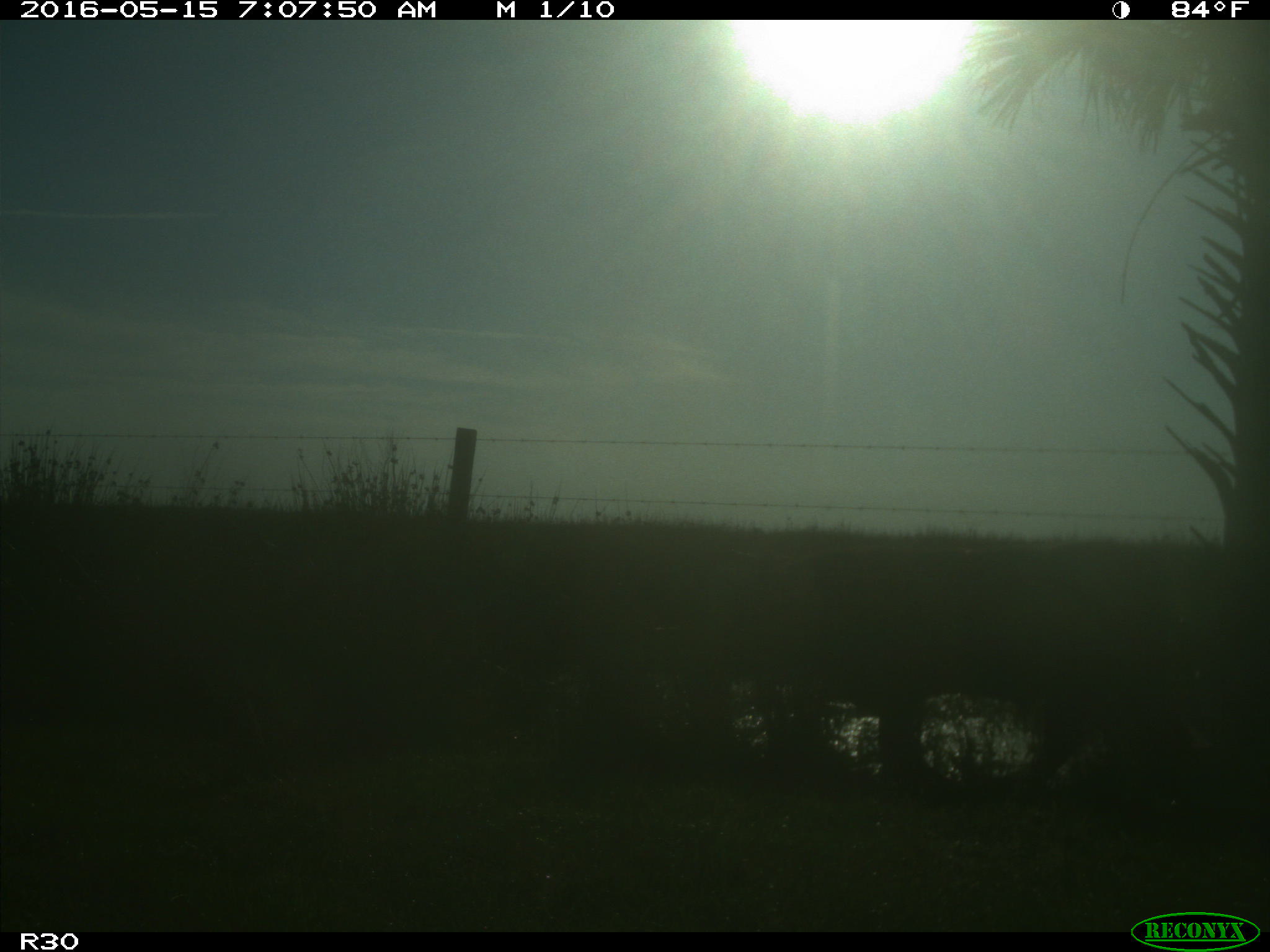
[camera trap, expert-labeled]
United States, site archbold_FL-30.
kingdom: Animalia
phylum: Chordata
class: Mammalia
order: Artiodactyla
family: Bovidae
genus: Bos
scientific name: Bos taurus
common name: domestic cow